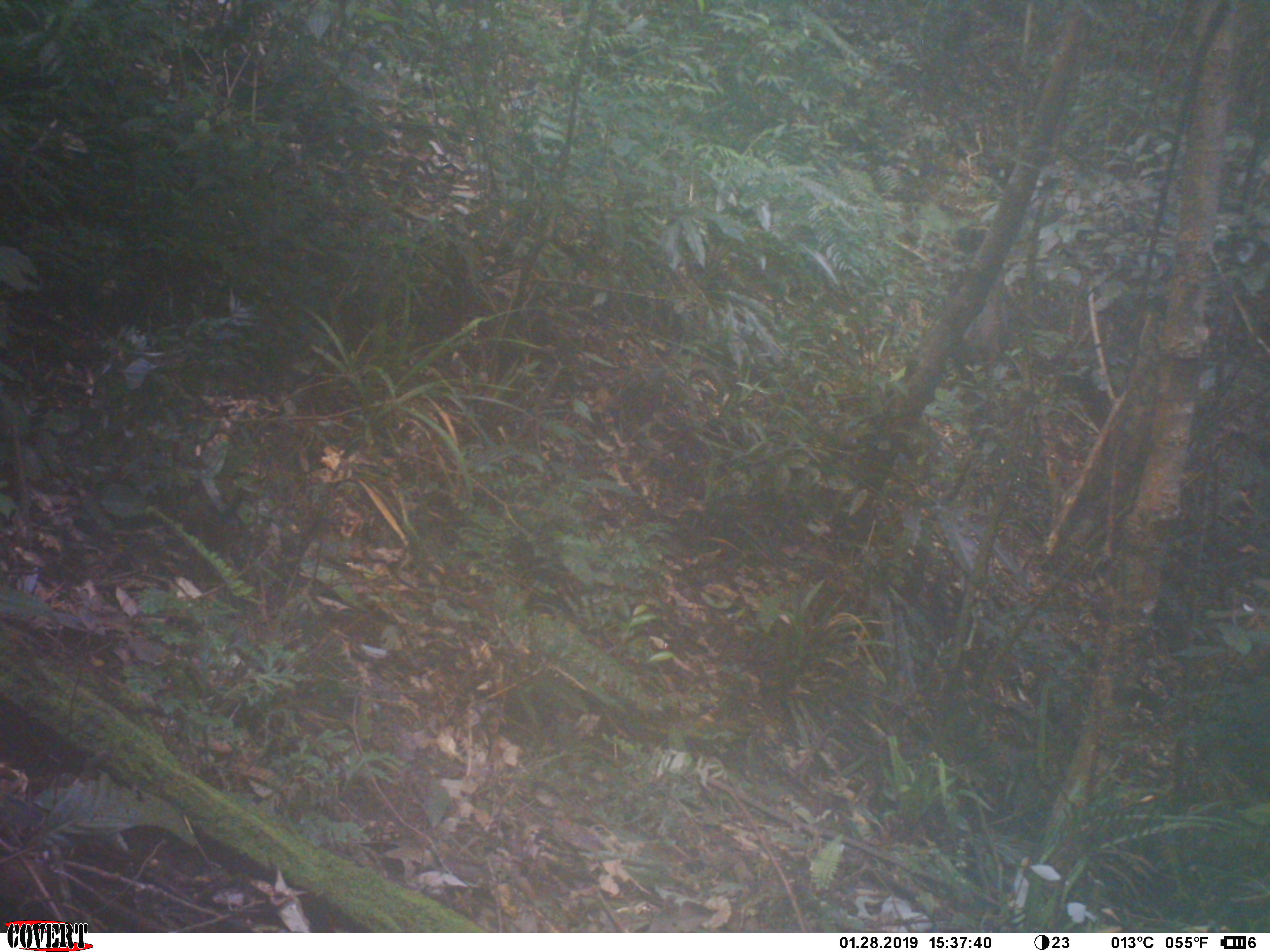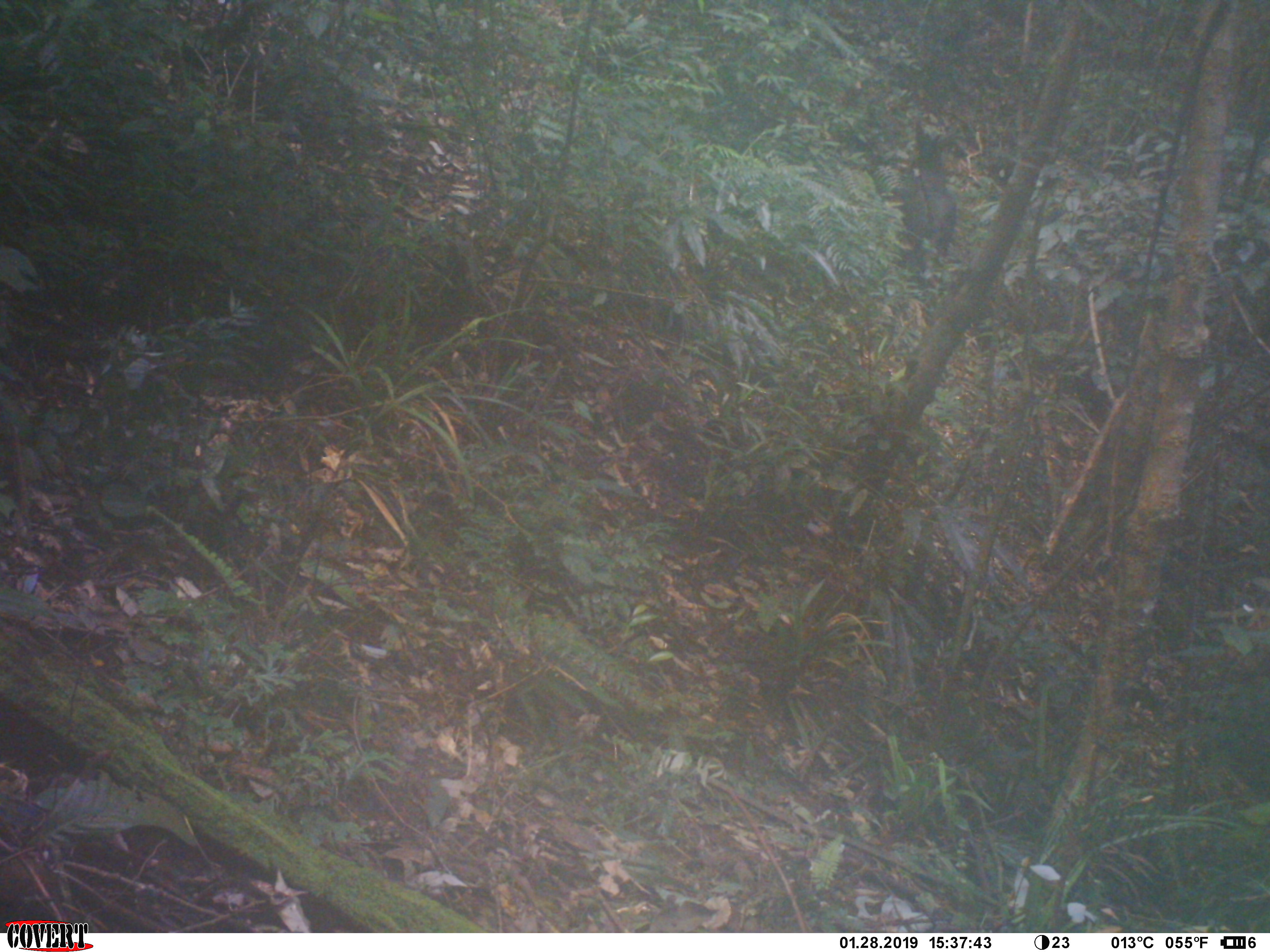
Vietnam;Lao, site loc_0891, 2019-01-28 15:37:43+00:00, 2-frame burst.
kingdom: Animalia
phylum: Chordata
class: Mammalia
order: Artiodactyla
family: Bovidae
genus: Capricornis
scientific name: Capricornis sumatraensis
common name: chinese serow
Chinese serow (Capricornis sumatraensis). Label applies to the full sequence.